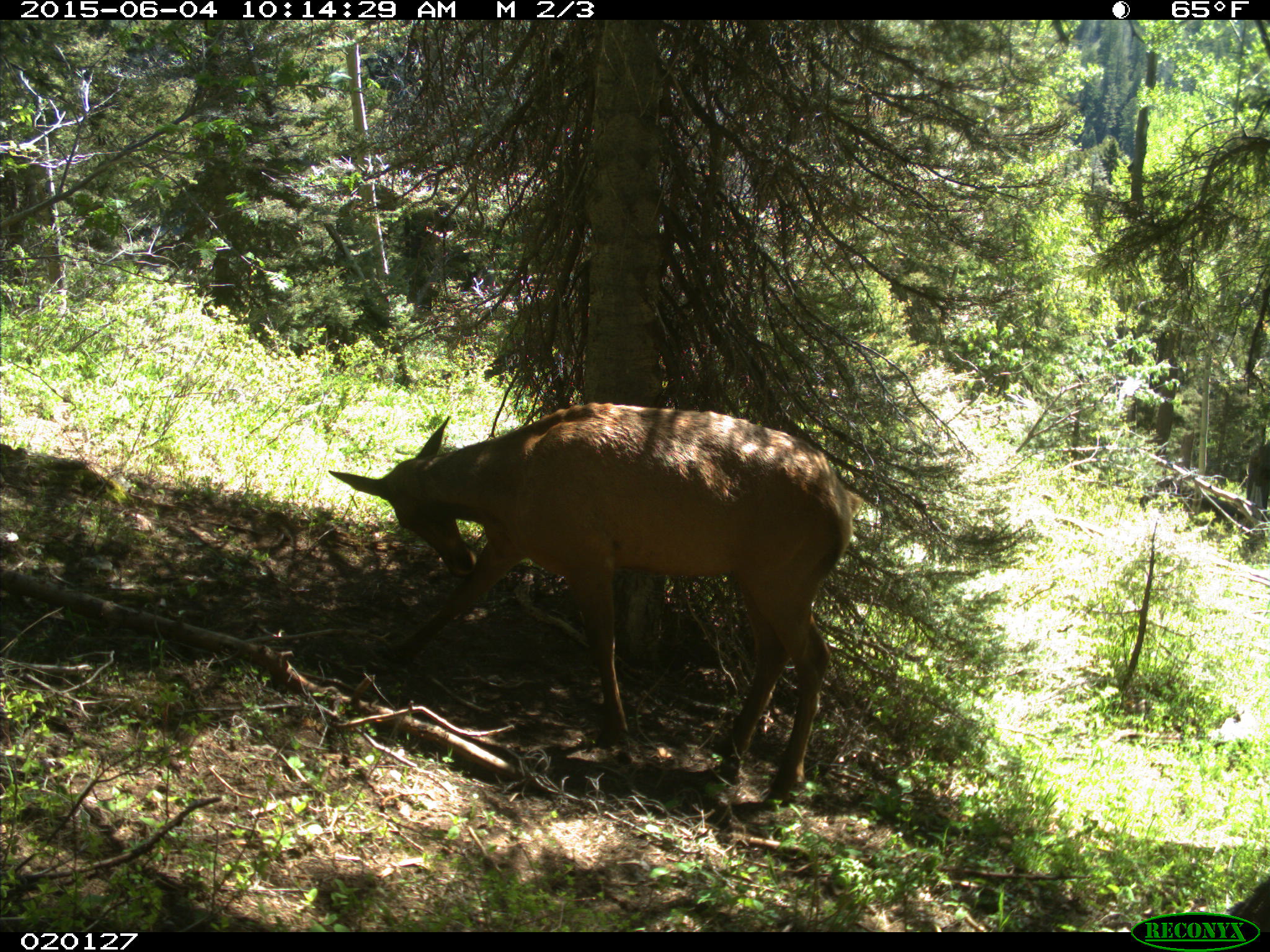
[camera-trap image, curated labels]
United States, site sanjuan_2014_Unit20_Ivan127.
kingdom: Animalia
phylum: Chordata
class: Mammalia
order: Artiodactyla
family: Cervidae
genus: Cervus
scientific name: Cervus elaphus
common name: red deer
Cervus elaphus (red deer).